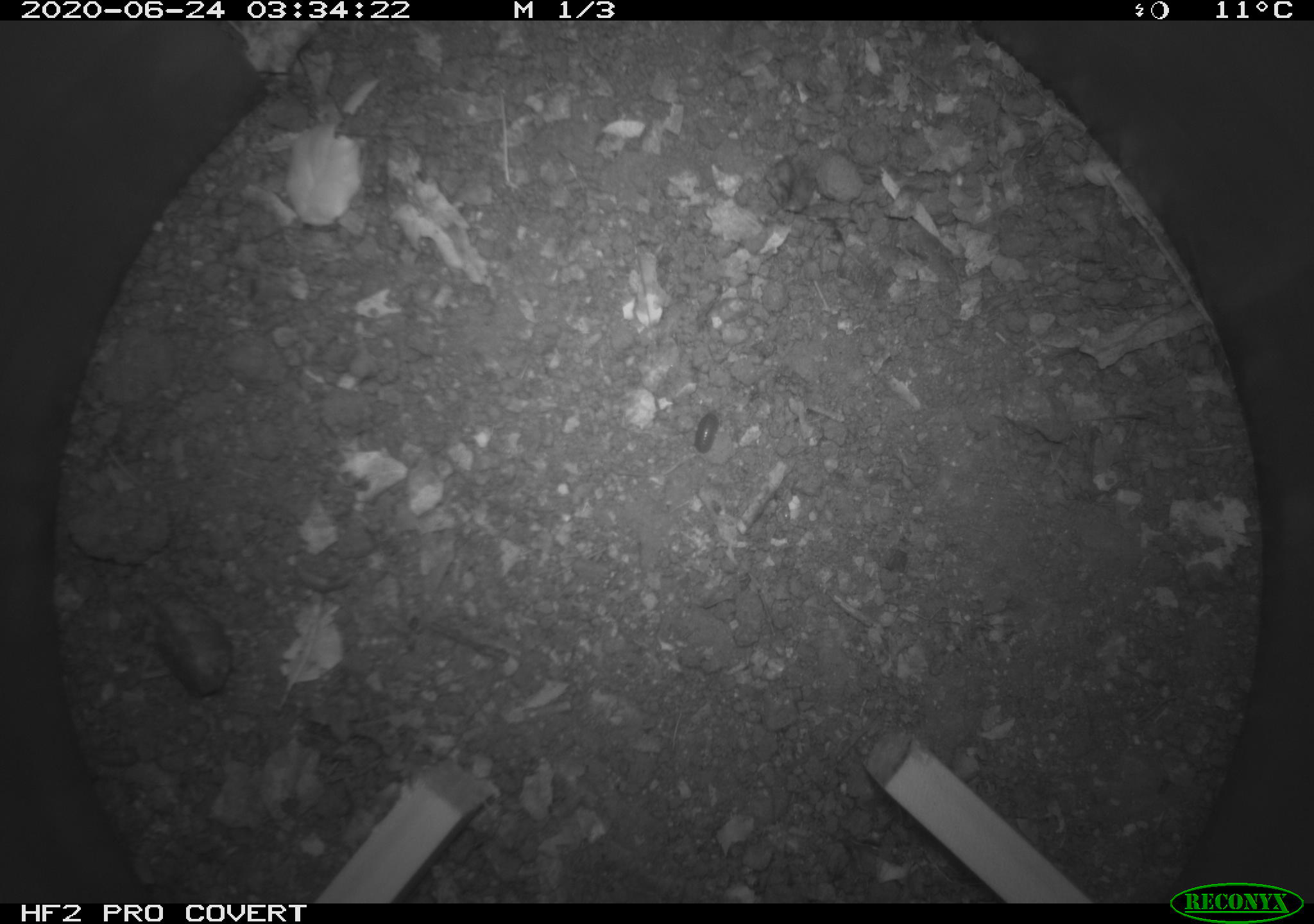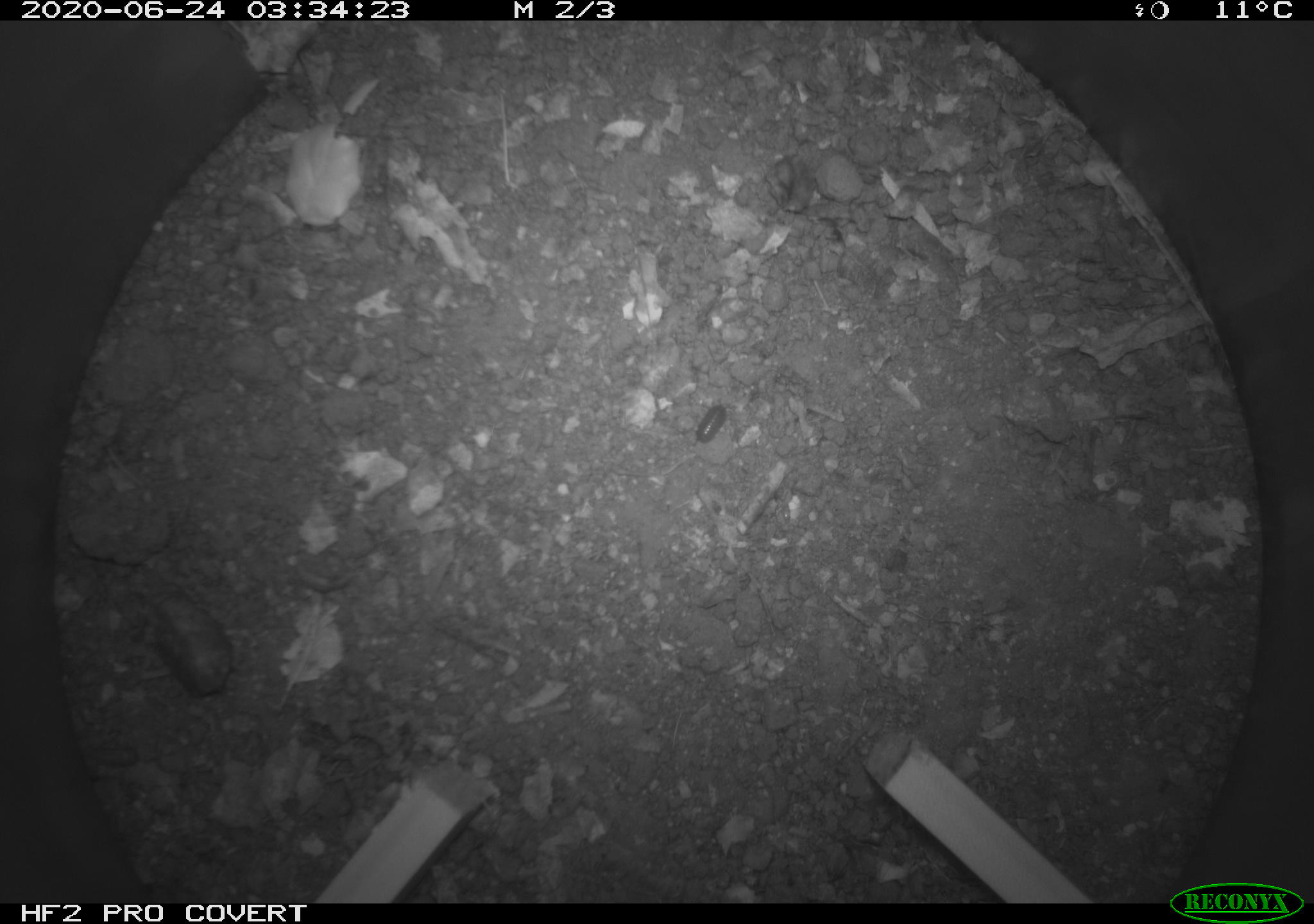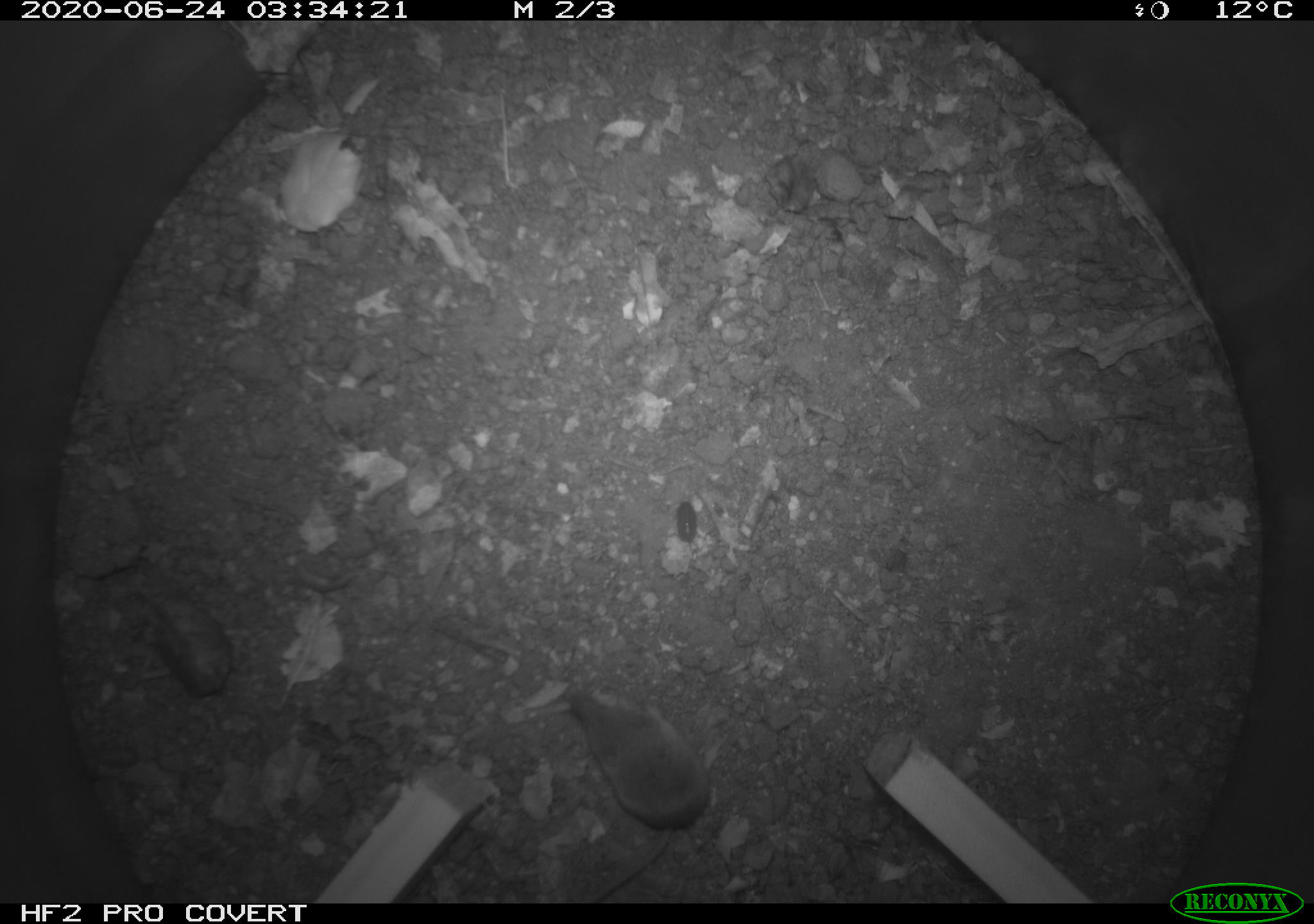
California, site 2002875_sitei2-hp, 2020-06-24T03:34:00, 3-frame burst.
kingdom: Animalia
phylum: Arthropoda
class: Insecta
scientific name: Insecta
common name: insect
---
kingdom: Animalia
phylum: Chordata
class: Mammalia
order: Eulipotyphla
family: Soricidae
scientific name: Soricidae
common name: shrews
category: soricidae family